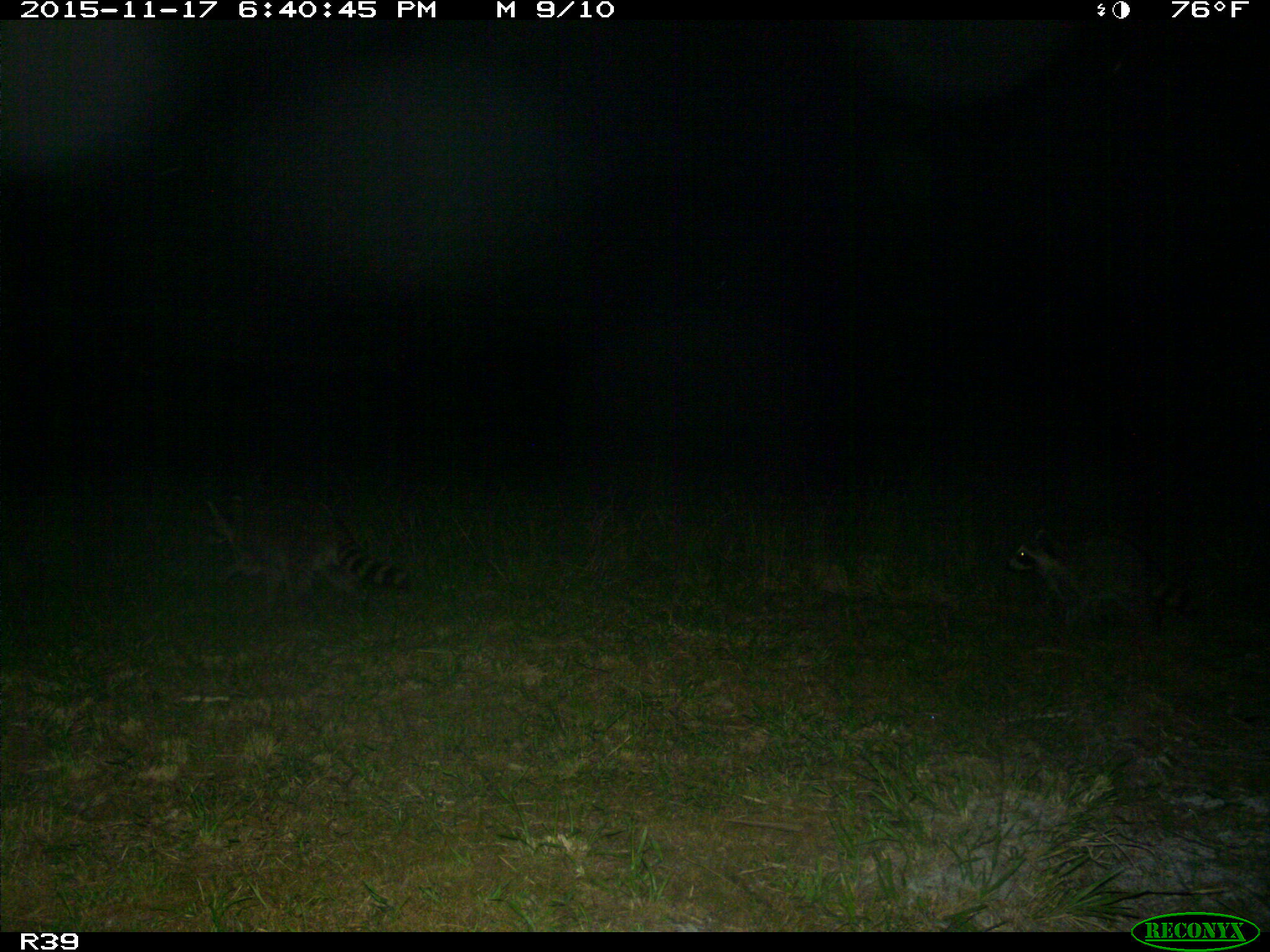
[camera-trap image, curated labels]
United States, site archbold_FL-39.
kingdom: Animalia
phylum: Chordata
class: Mammalia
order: Carnivora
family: Procyonidae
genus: Procyon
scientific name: Procyon lotor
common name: common raccoon